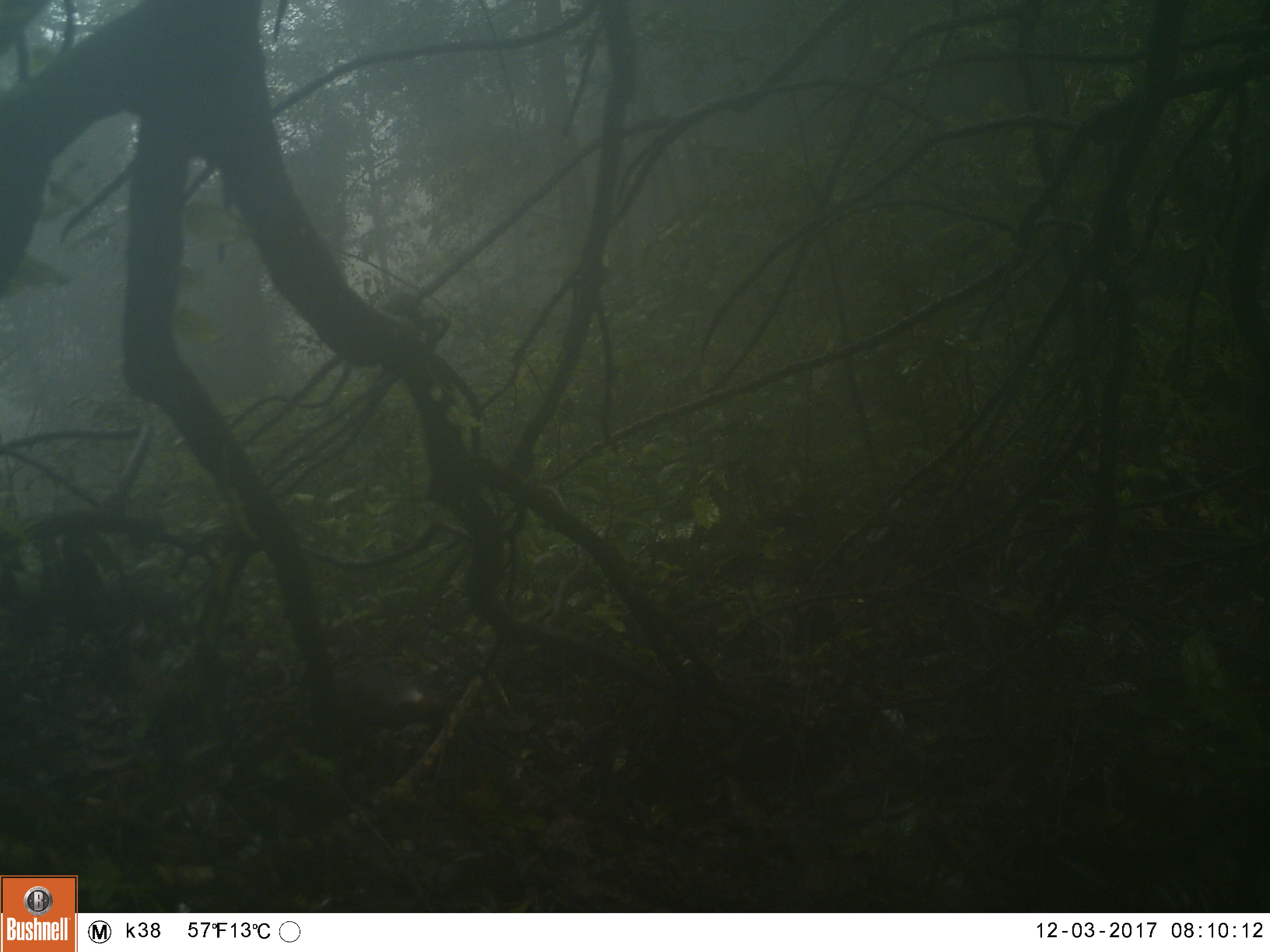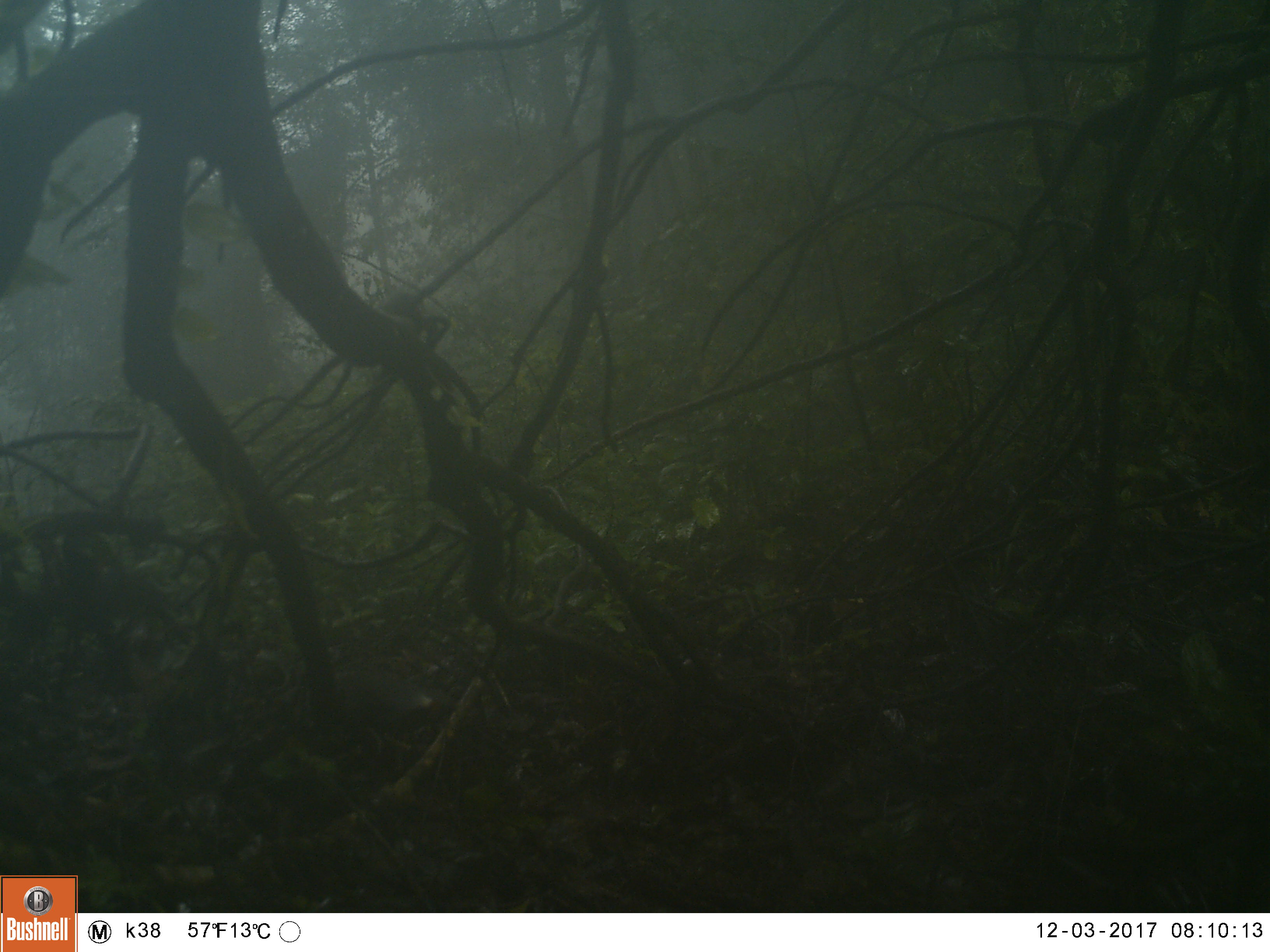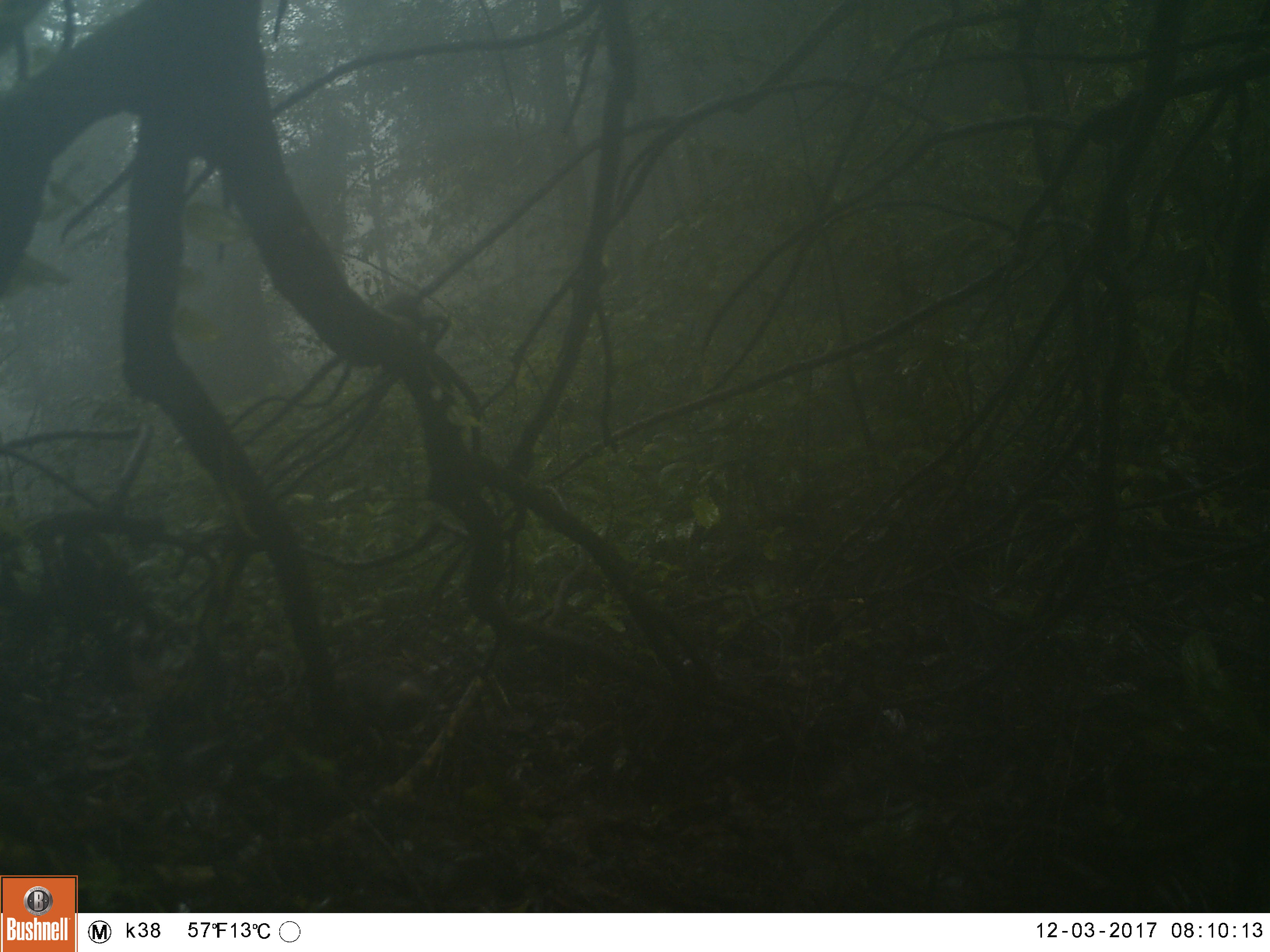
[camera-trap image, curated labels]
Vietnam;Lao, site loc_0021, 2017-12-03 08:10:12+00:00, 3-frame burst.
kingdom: Animalia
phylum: Chordata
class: Aves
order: Passeriformes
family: Leiothrichidae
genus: Garrulax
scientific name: Garrulax castanotis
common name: rufous-cheeked laughingthrush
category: rufous cheeked laughingthrush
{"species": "rufous cheeked laughingthrush (rufous-cheeked laughingthrush) (Garrulax castanotis)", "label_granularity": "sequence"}